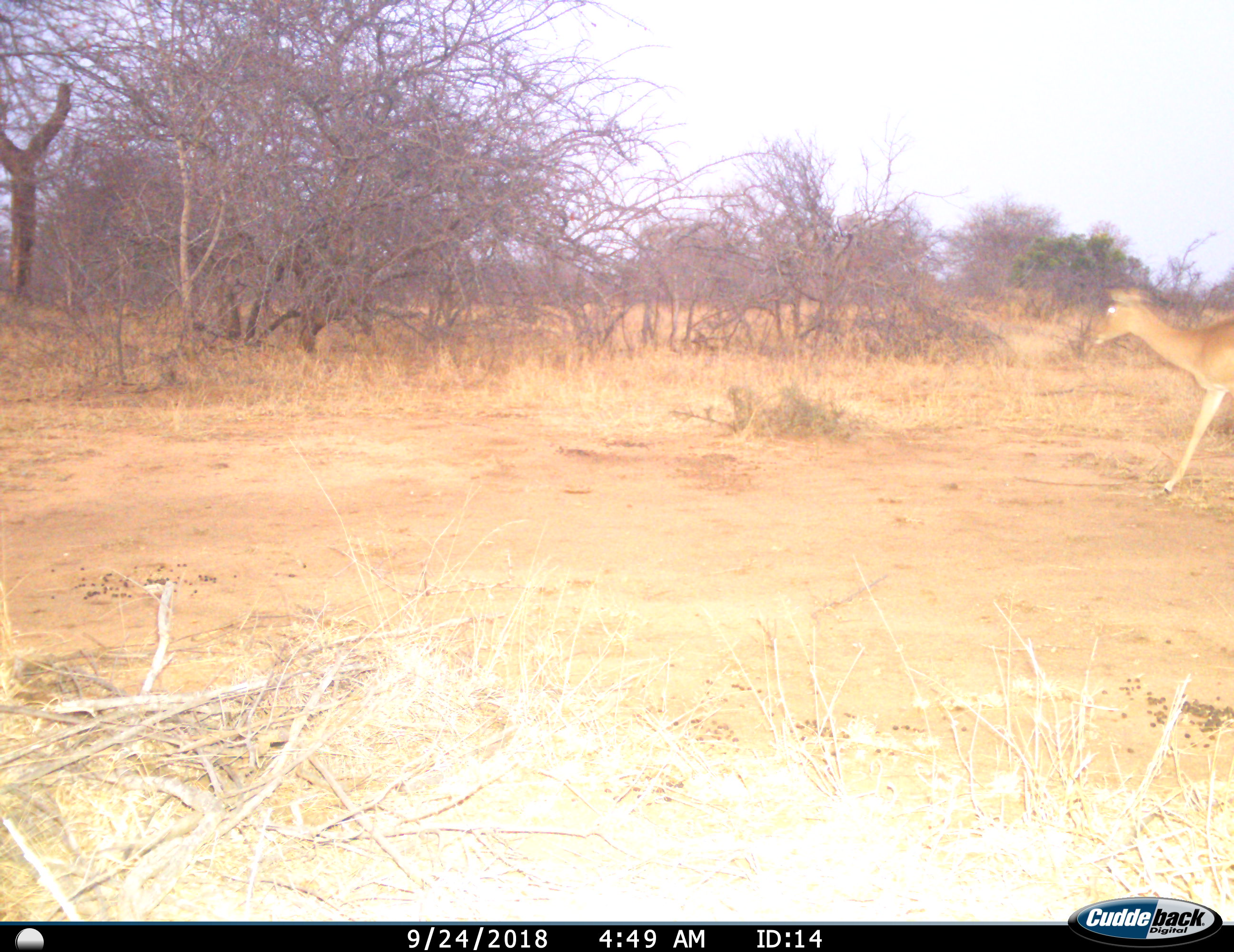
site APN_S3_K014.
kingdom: Animalia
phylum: Chordata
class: Mammalia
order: Artiodactyla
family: Bovidae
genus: Aepyceros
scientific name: Aepyceros melampus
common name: impala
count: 1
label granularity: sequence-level